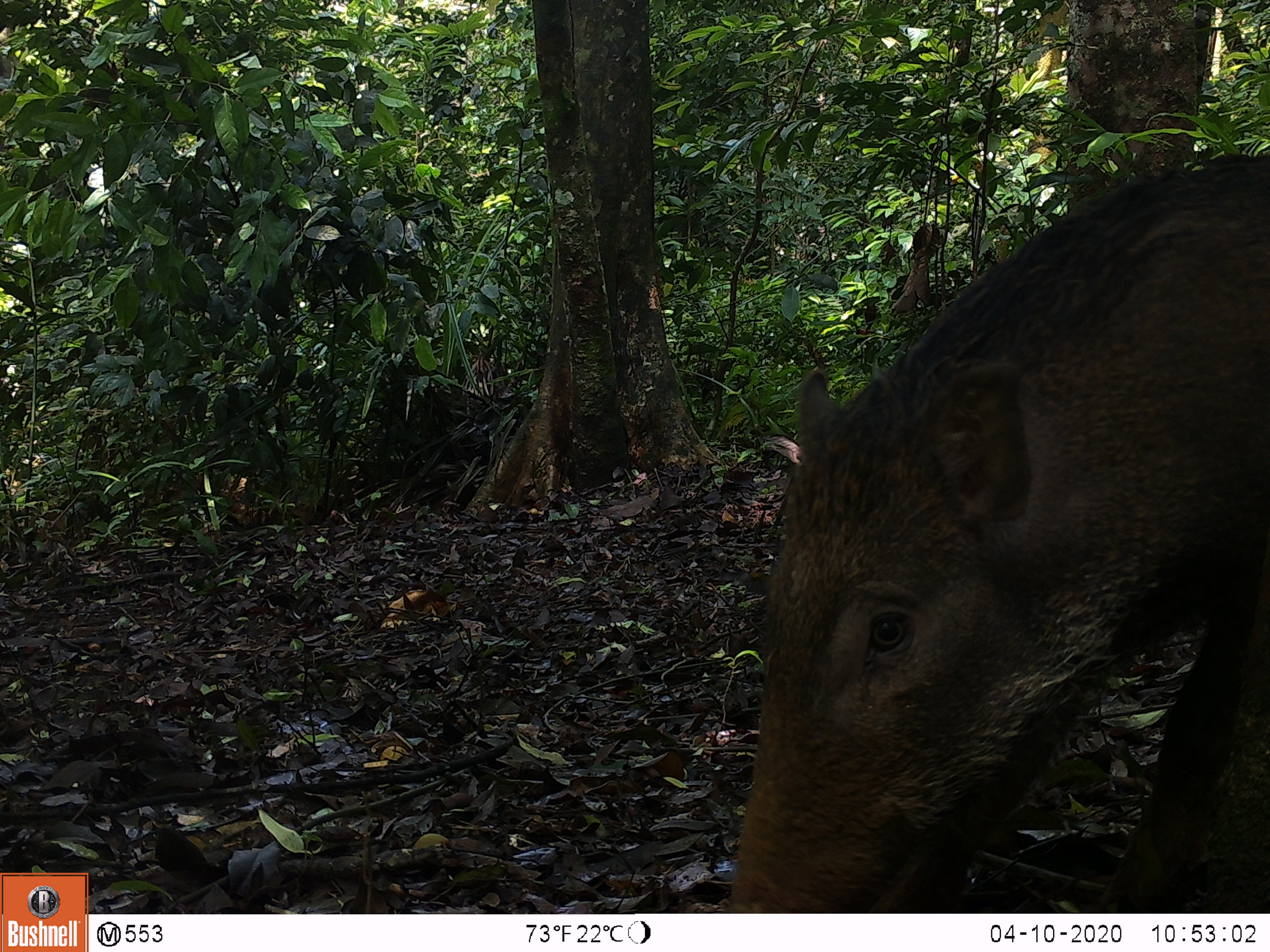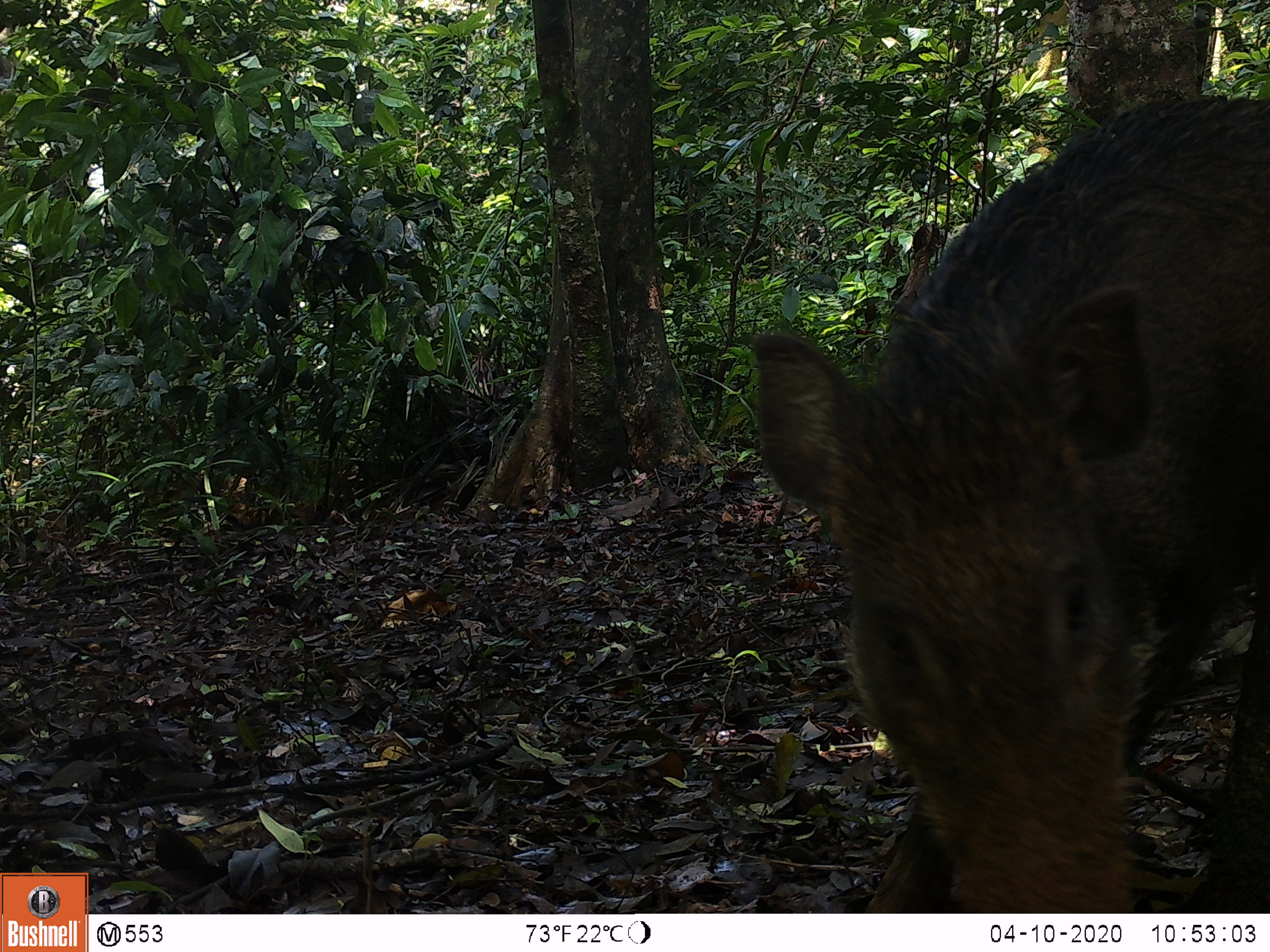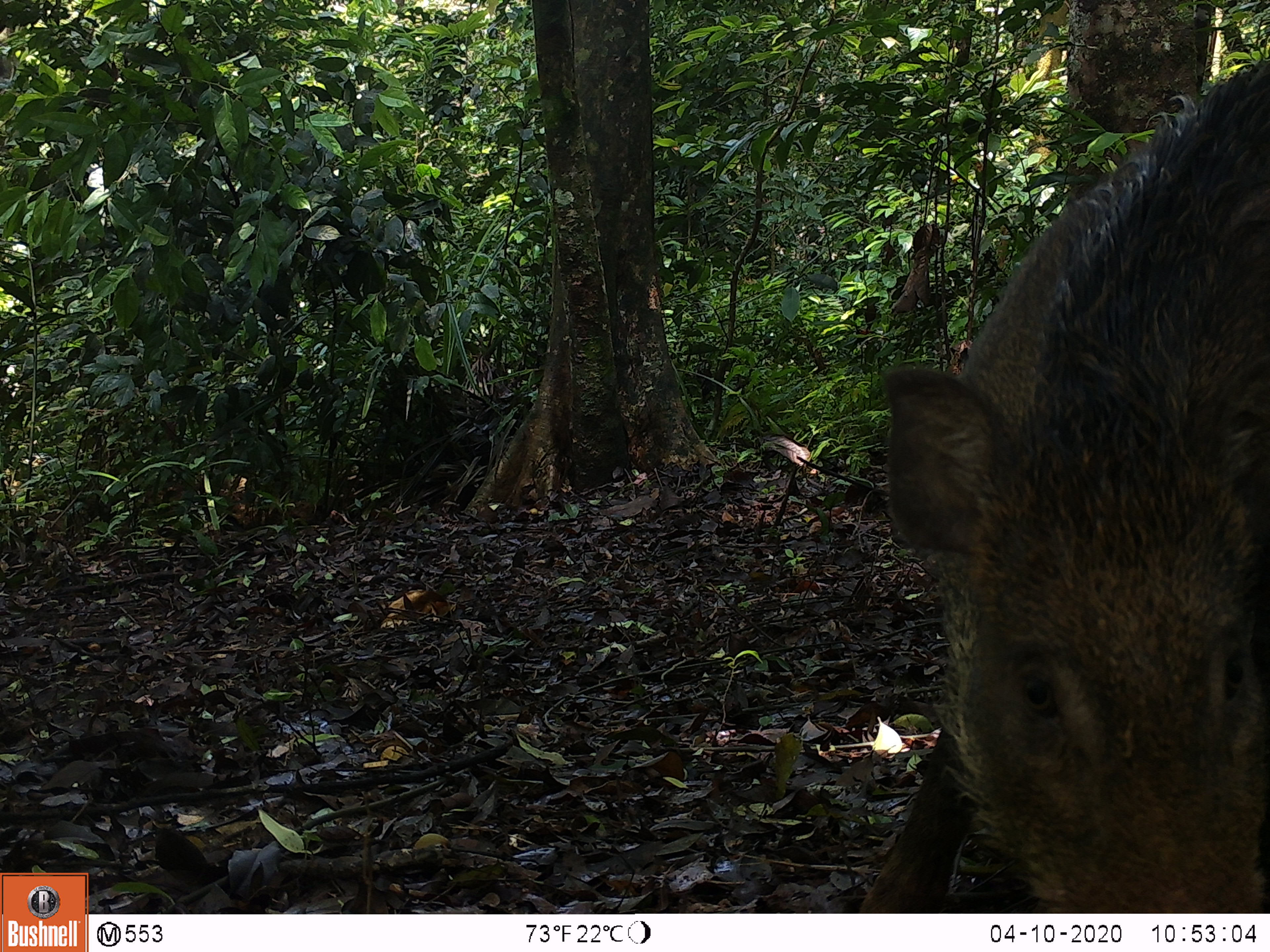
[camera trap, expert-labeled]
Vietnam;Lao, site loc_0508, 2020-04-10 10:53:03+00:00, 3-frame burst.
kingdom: Animalia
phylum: Chordata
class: Mammalia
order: Artiodactyla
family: Suidae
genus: Sus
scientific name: Sus scrofa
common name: eurasian wild pig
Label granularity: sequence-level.